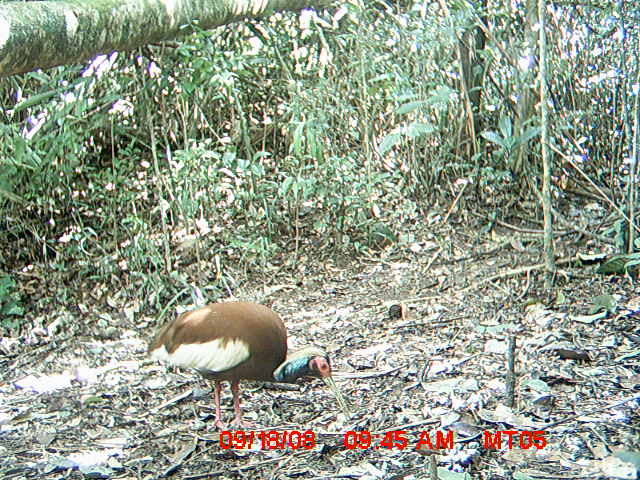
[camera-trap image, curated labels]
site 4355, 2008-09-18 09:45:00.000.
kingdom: Animalia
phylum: Chordata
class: Aves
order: Cuculiformes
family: Cuculidae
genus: Coua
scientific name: Coua serriana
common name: red-breasted coua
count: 2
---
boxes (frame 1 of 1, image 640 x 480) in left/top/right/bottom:
coua serriana: 146/299/348/434